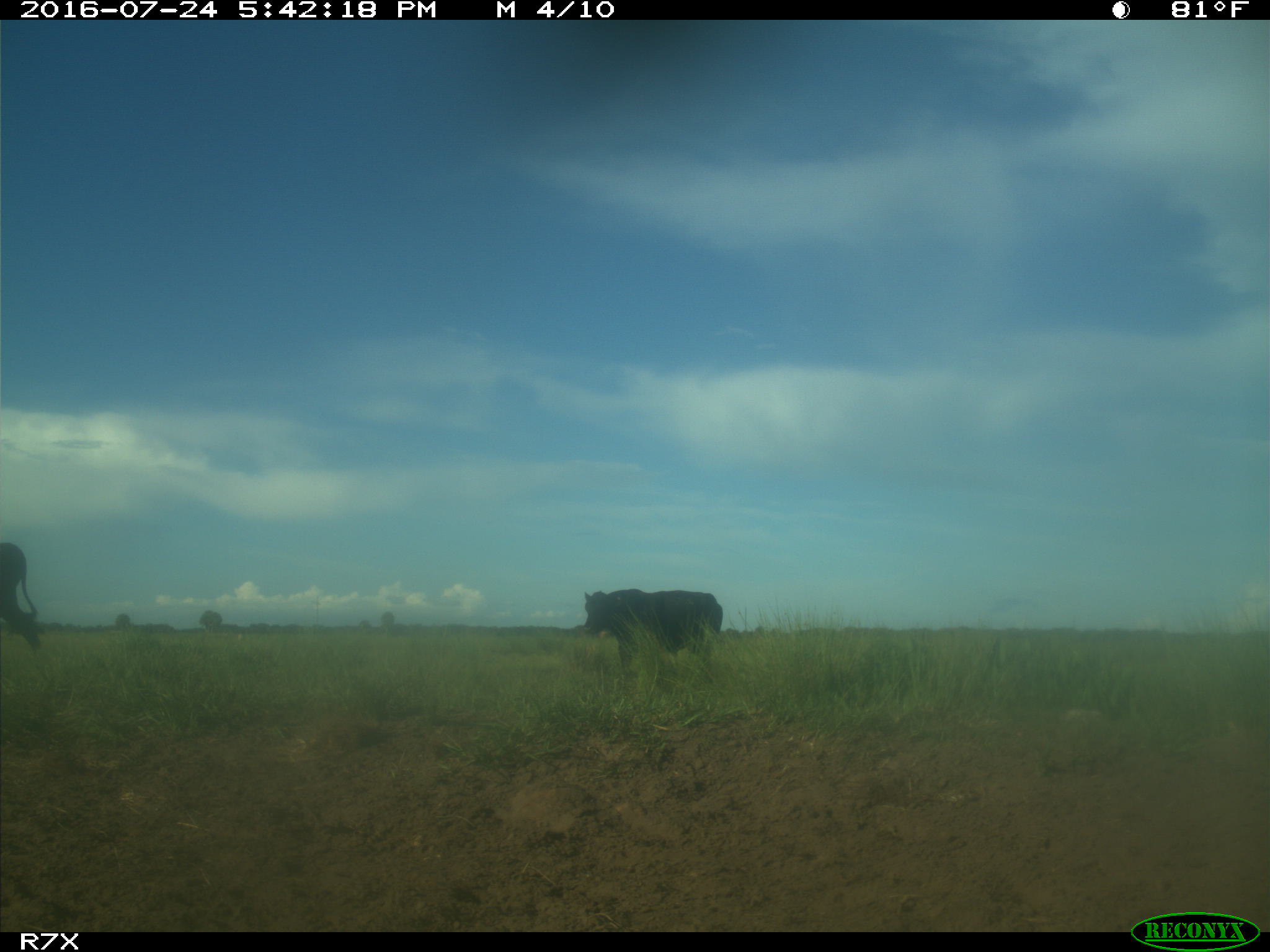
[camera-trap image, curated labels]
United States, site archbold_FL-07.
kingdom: Animalia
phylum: Chordata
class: Mammalia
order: Artiodactyla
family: Bovidae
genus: Bos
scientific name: Bos taurus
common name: domestic cow